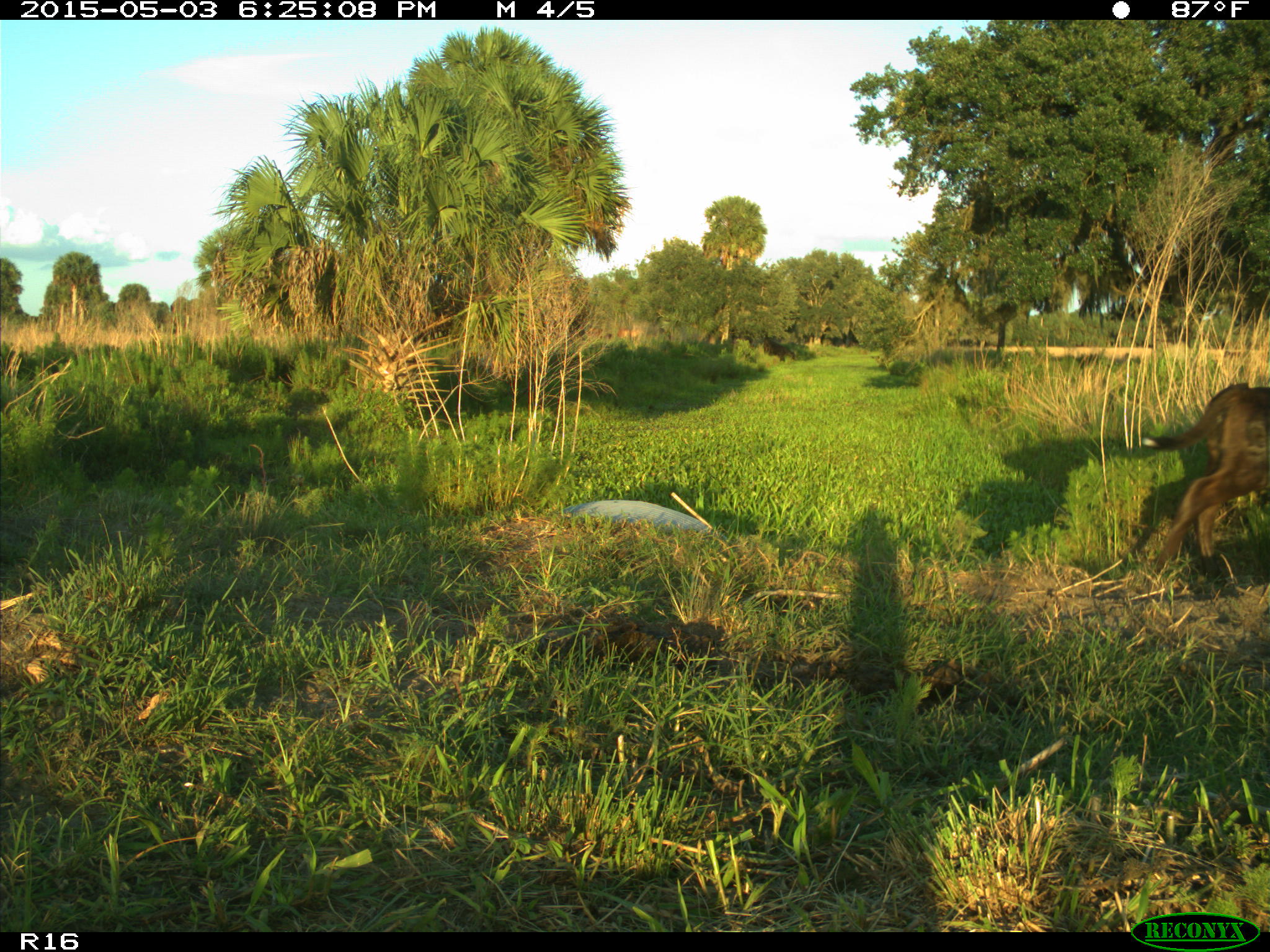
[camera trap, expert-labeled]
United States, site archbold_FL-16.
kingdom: Animalia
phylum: Chordata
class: Mammalia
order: Artiodactyla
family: Bovidae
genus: Bos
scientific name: Bos taurus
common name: domestic cow